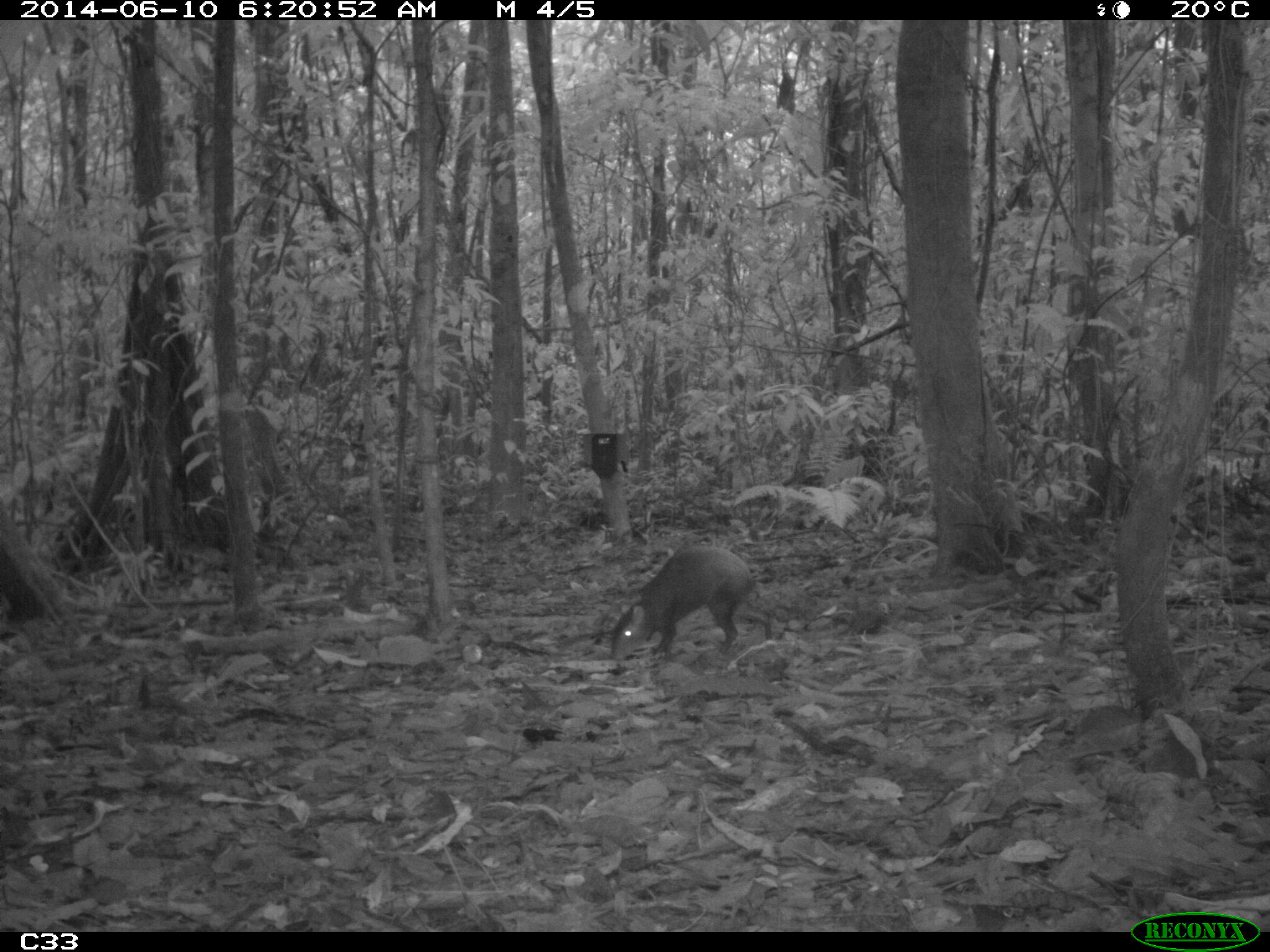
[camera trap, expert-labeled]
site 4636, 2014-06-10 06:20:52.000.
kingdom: Animalia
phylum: Chordata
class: Mammalia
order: Rodentia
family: Dasyproctidae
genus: Dasyprocta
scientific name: Dasyprocta leporina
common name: red-rumped agouti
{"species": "Dasyprocta leporina (red-rumped agouti)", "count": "1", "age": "adult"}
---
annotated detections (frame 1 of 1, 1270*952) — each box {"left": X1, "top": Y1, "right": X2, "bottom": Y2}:
dasyprocta leporina: {"left": 607, "top": 544, "right": 772, "bottom": 664}